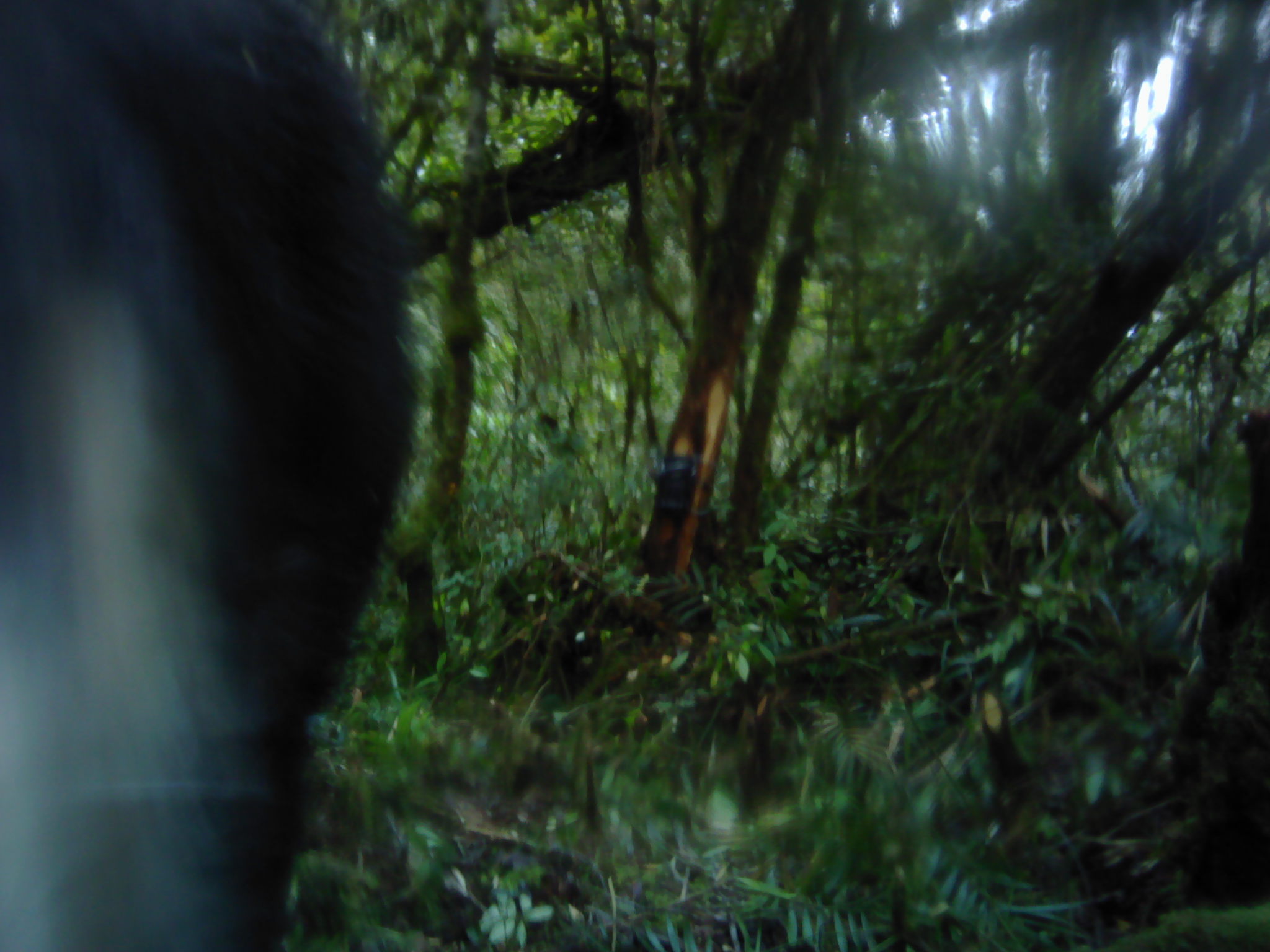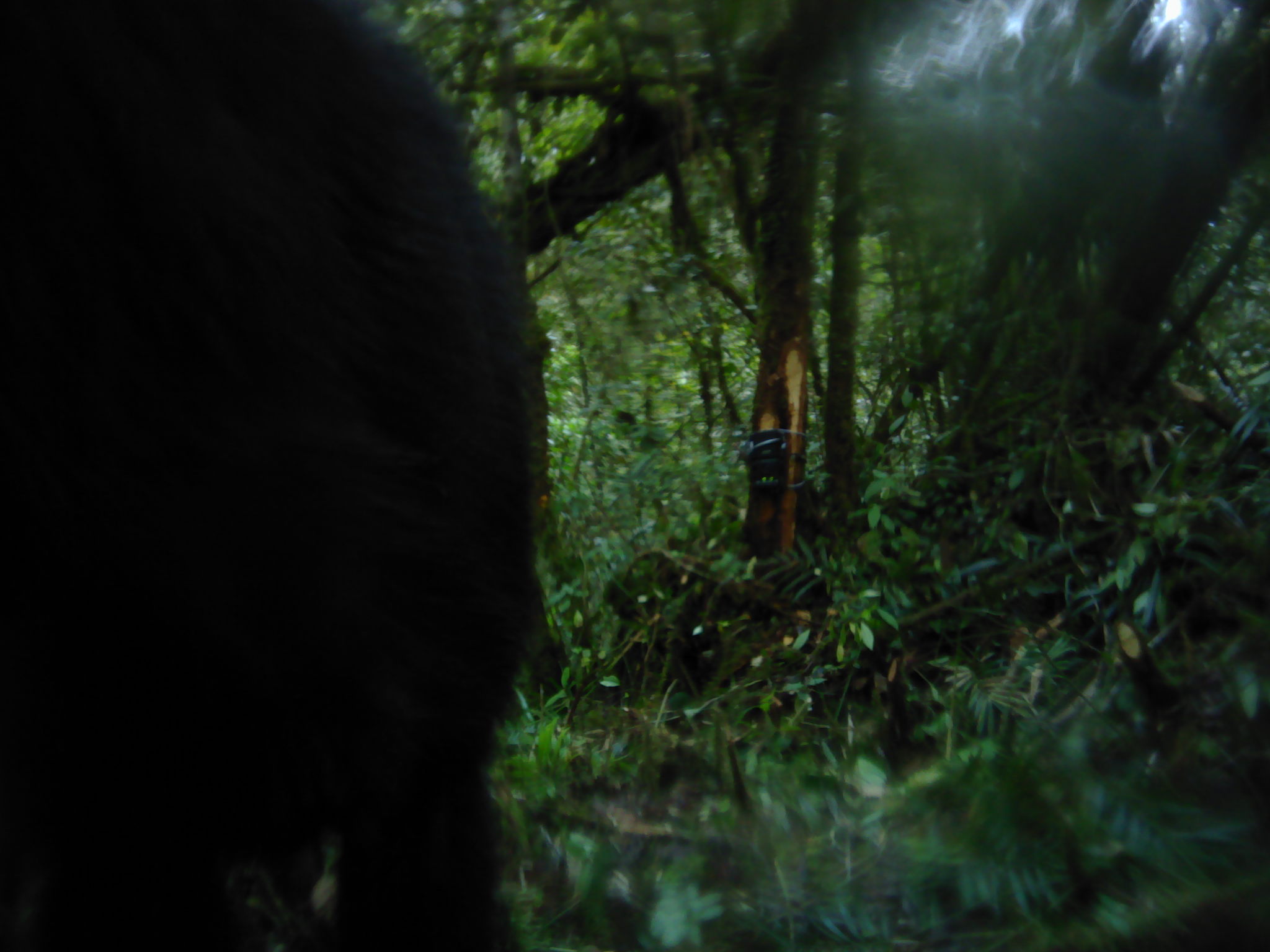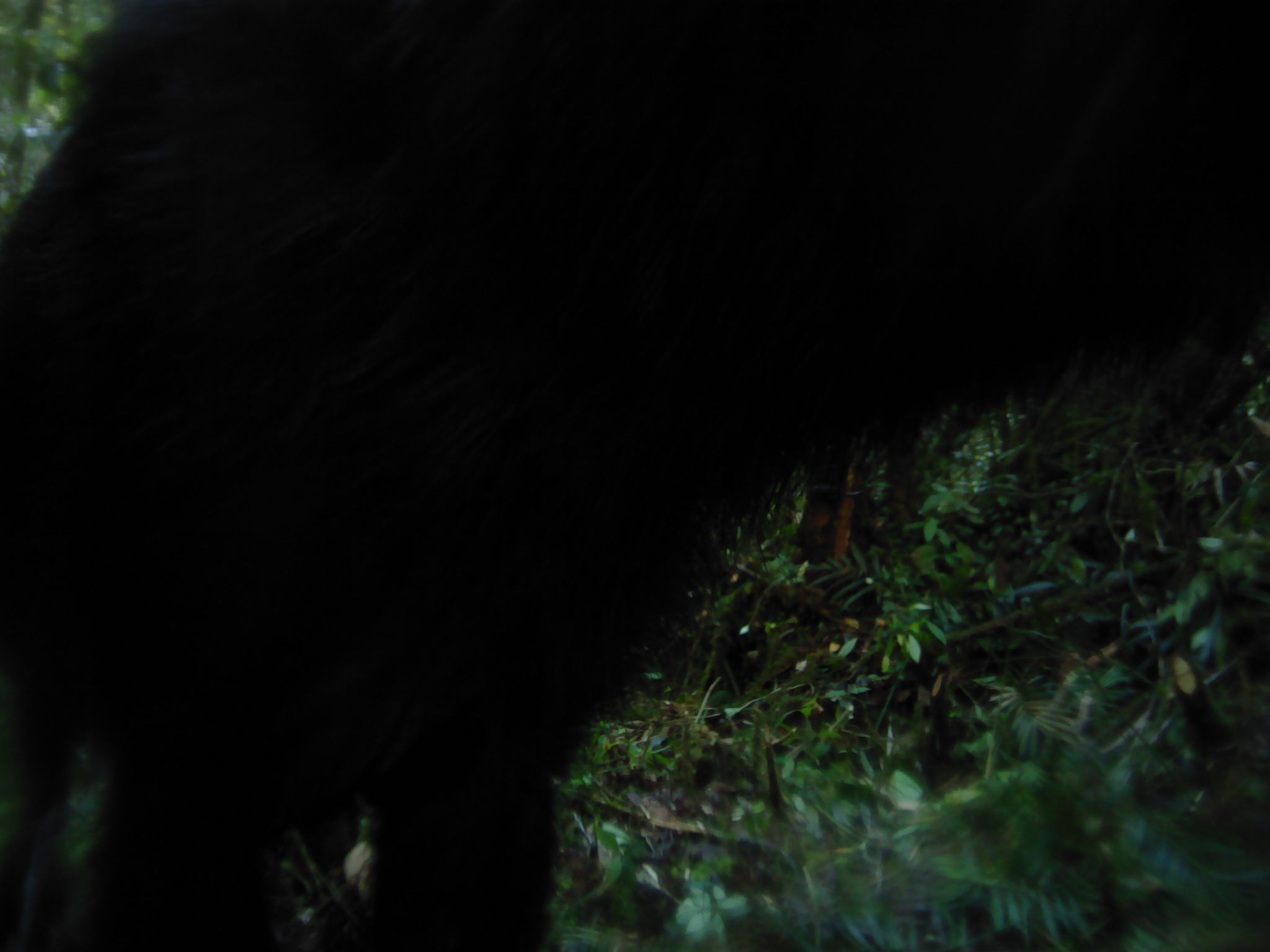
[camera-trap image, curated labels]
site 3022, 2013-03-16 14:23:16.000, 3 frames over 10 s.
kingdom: Animalia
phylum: Chordata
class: Mammalia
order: Artiodactyla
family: Bovidae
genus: Capricornis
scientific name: Capricornis sumatraensis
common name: southern serow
Capricornis sumatraensis (southern serow), count 1.